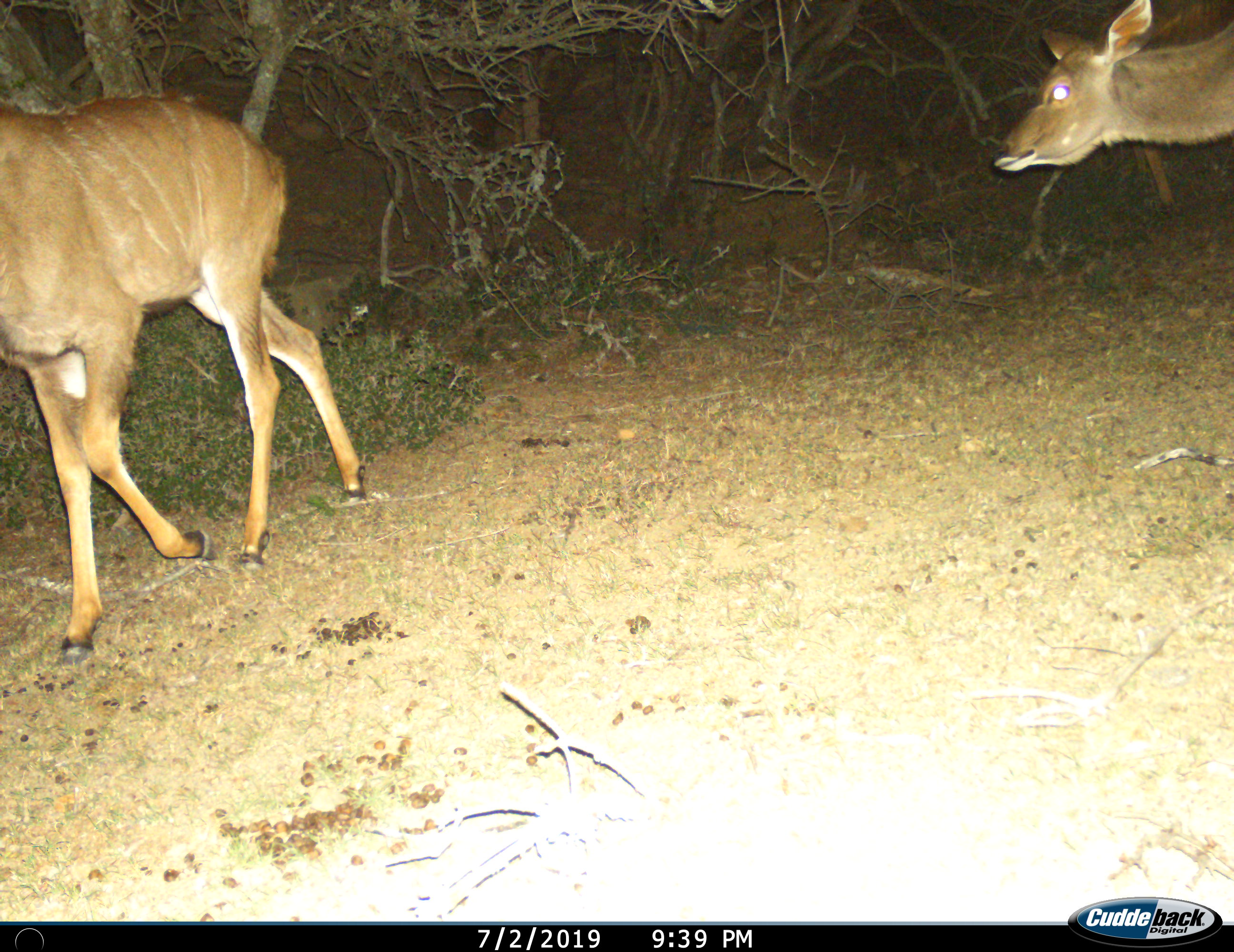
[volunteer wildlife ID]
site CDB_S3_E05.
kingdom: Animalia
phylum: Chordata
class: Mammalia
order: Artiodactyla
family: Bovidae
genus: Tragelaphus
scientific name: Tragelaphus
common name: kudu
Kudu (Tragelaphus), count 2. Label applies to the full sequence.